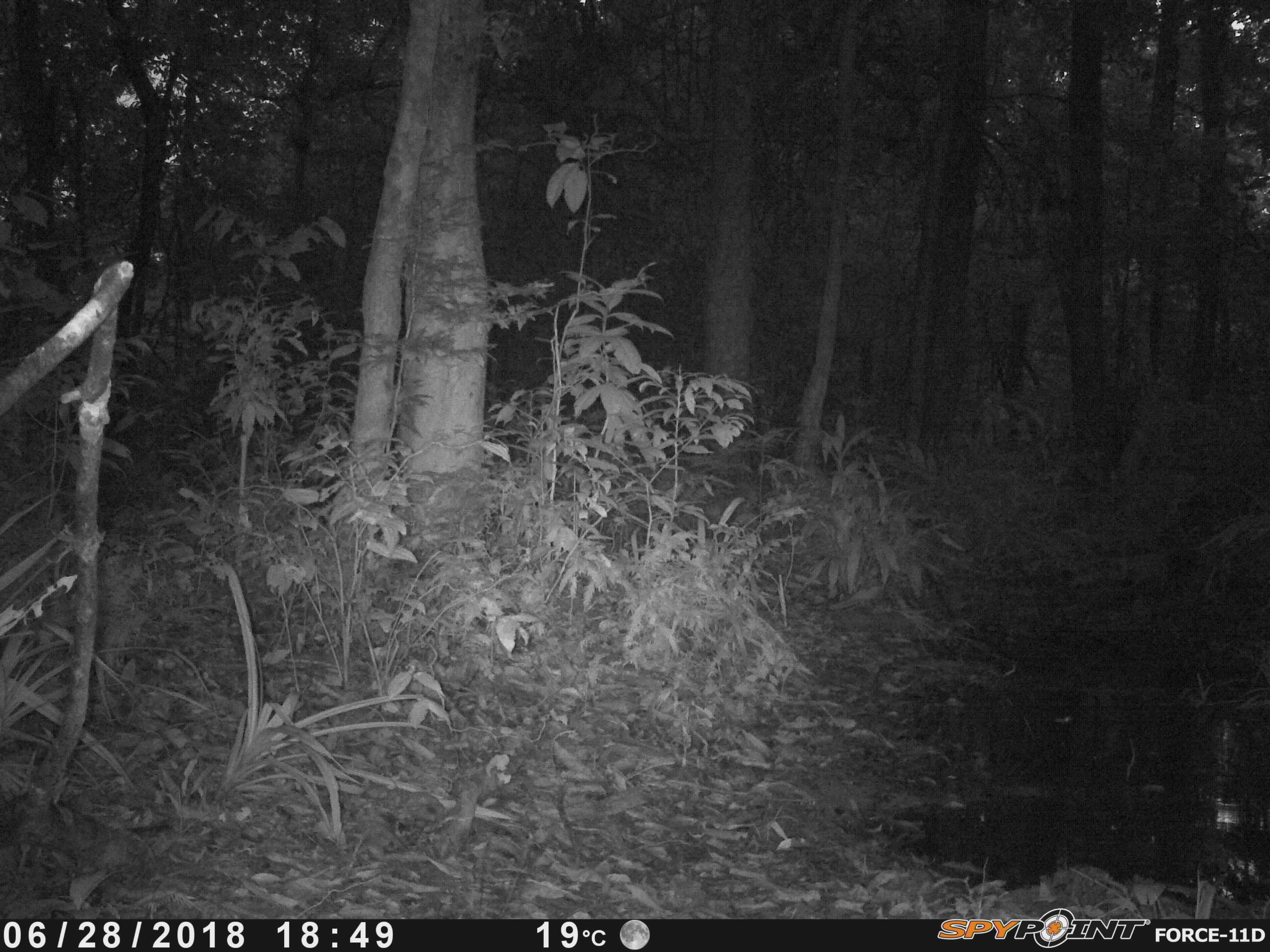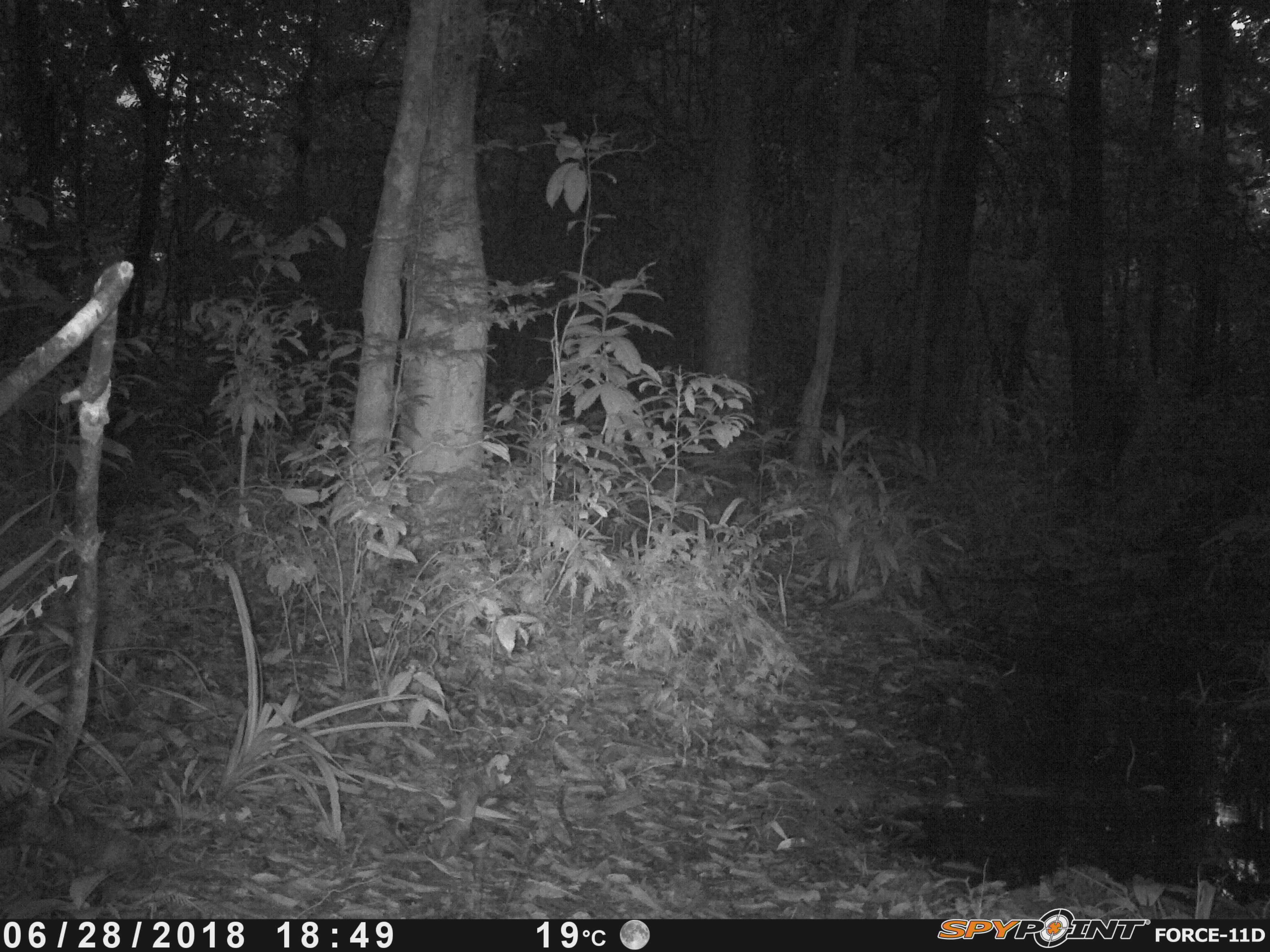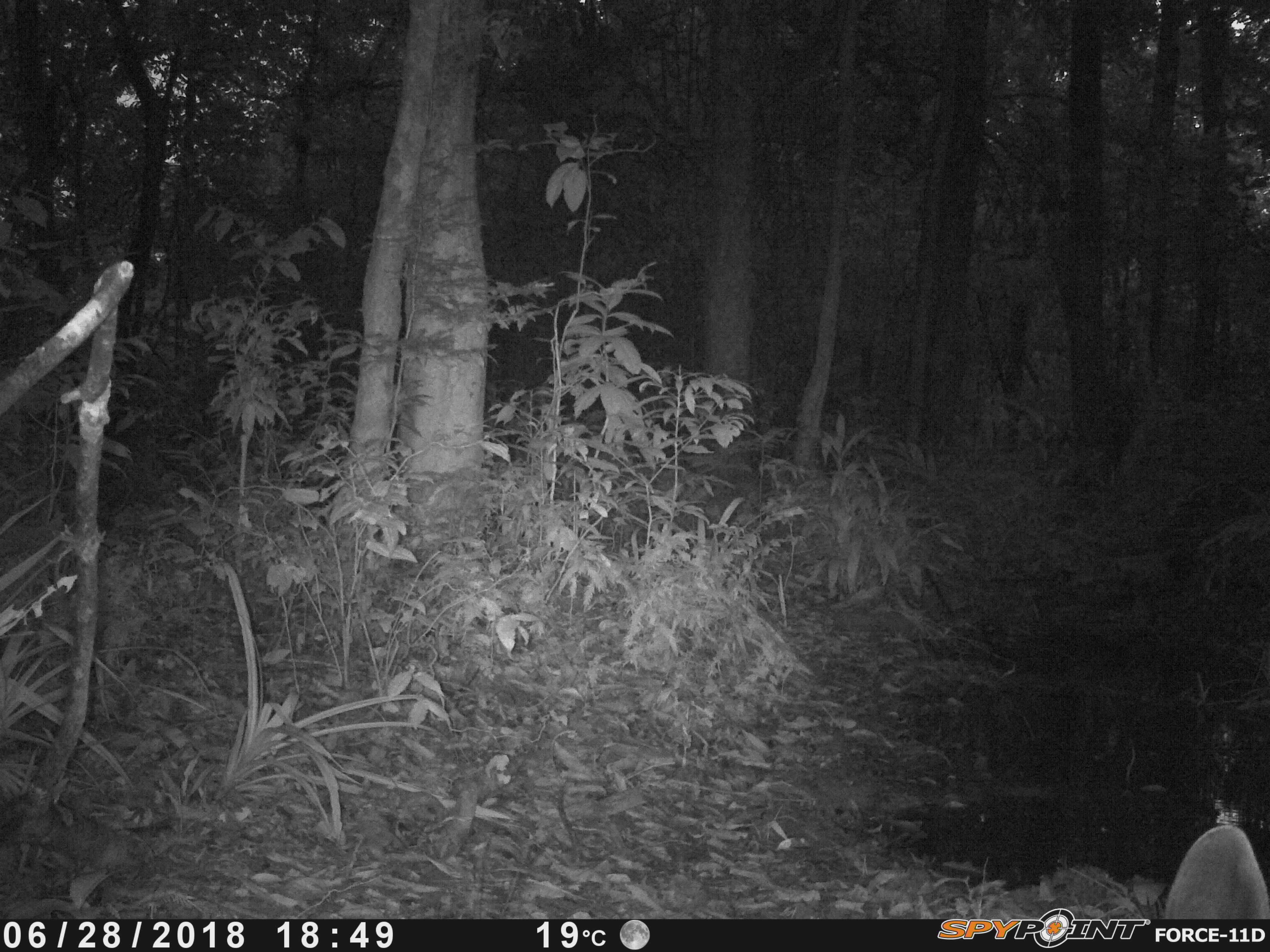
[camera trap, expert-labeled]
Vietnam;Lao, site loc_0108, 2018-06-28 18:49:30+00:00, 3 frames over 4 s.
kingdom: Animalia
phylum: Chordata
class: Mammalia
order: Artiodactyla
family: Cervidae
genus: Rusa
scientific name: Rusa unicolor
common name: sambar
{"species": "sambar (Rusa unicolor)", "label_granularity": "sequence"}